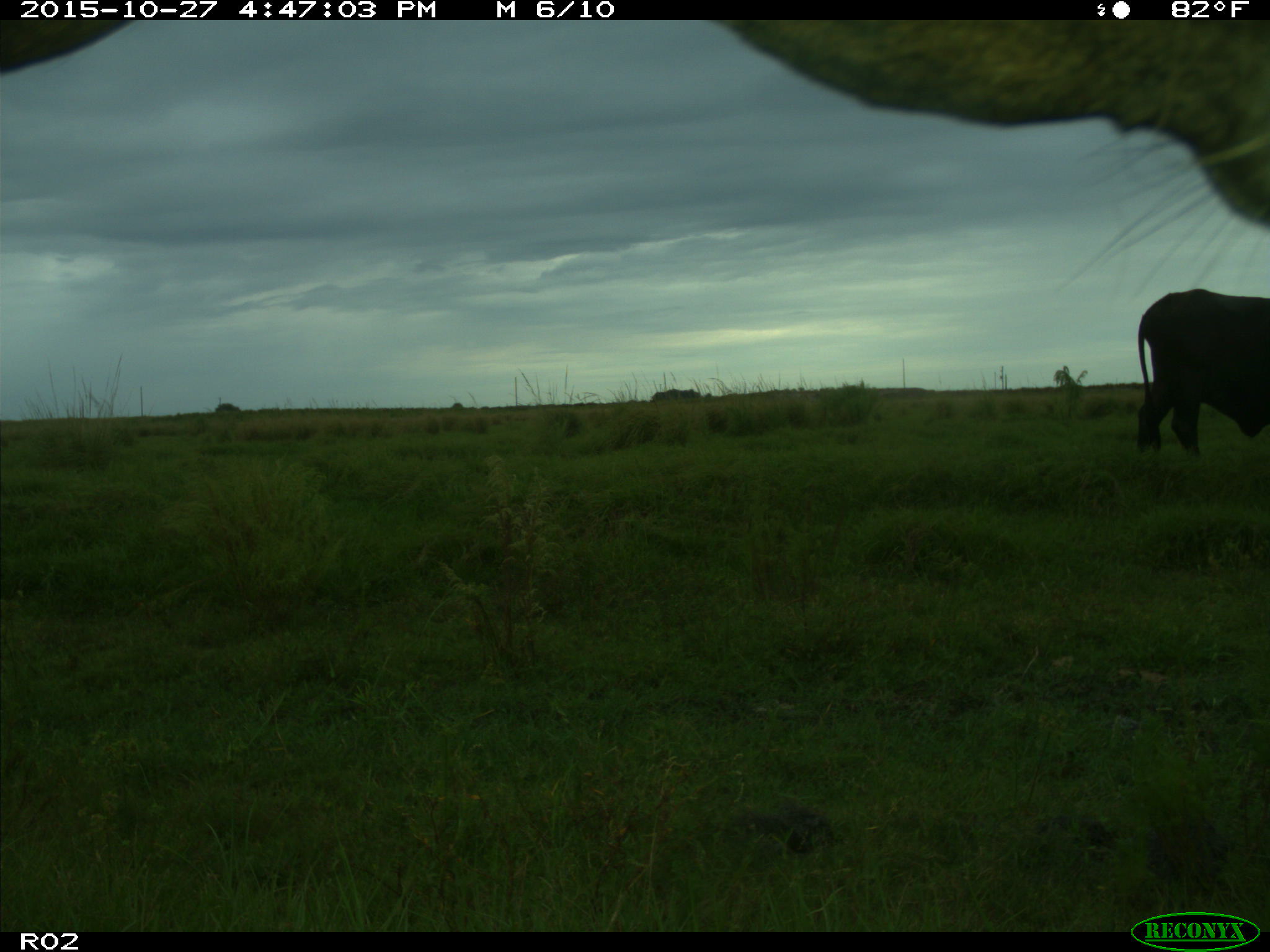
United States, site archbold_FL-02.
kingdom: Animalia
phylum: Chordata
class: Mammalia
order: Artiodactyla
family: Bovidae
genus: Bos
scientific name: Bos taurus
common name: domestic cow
Bos taurus (domestic cow).